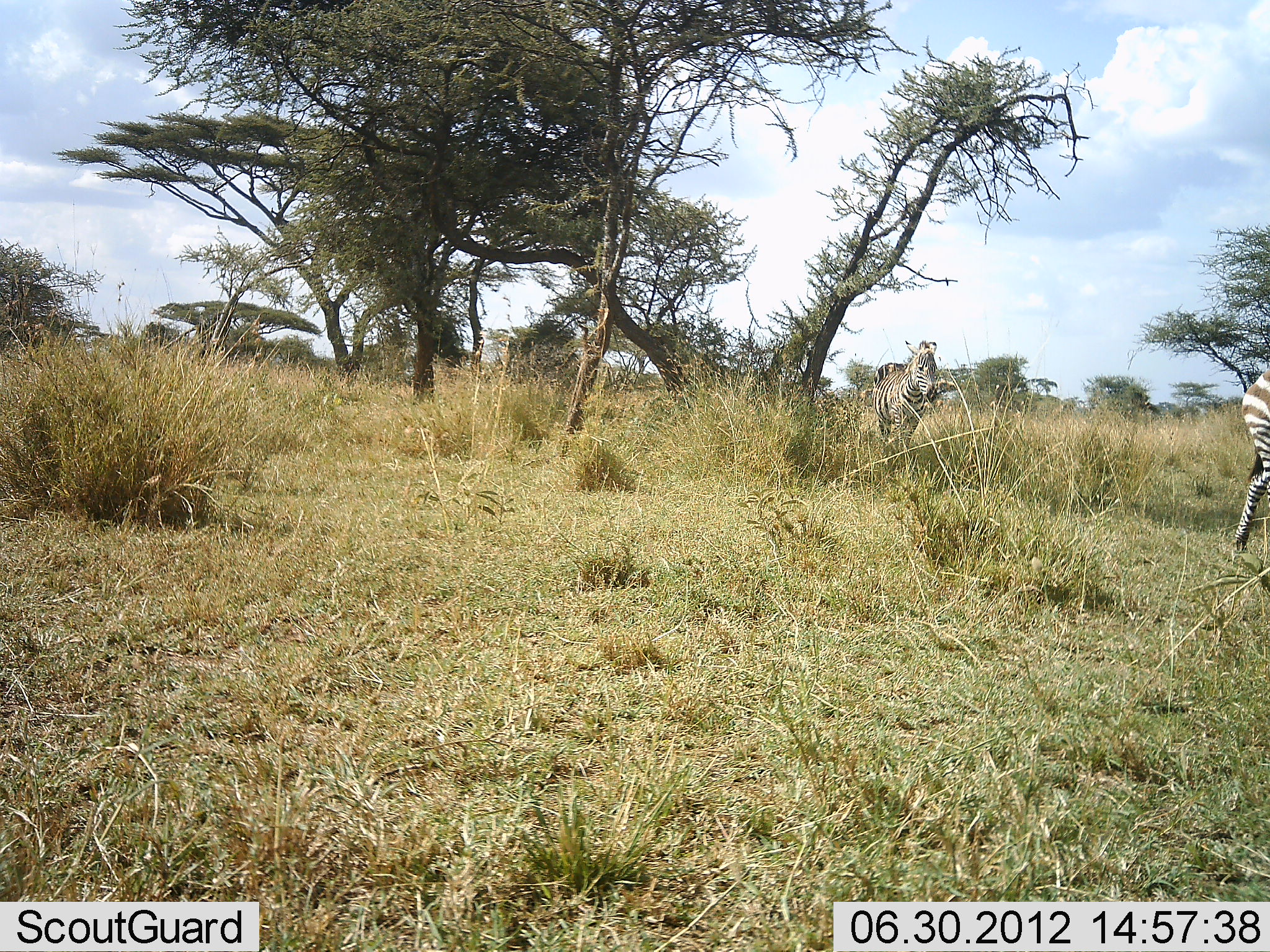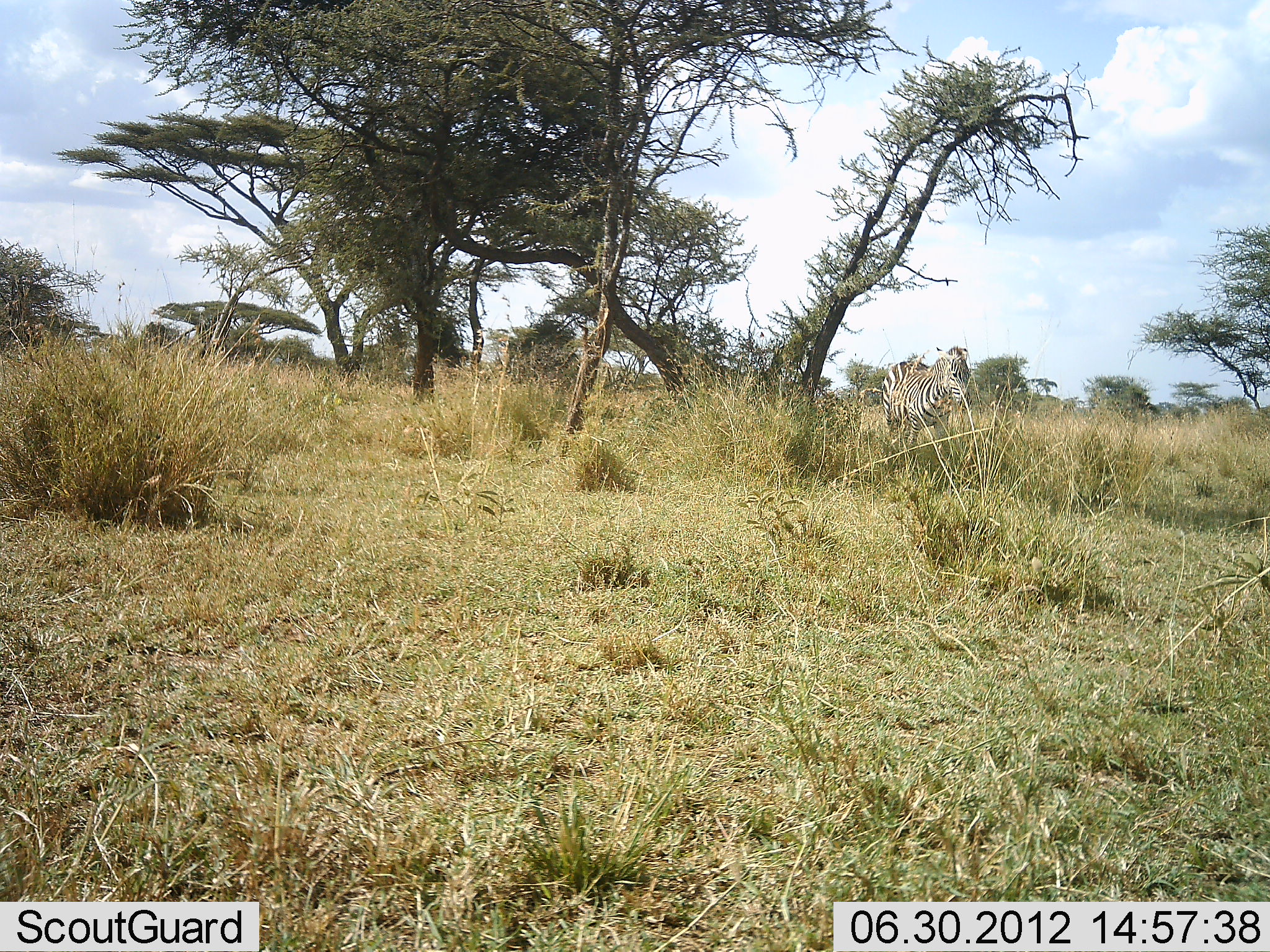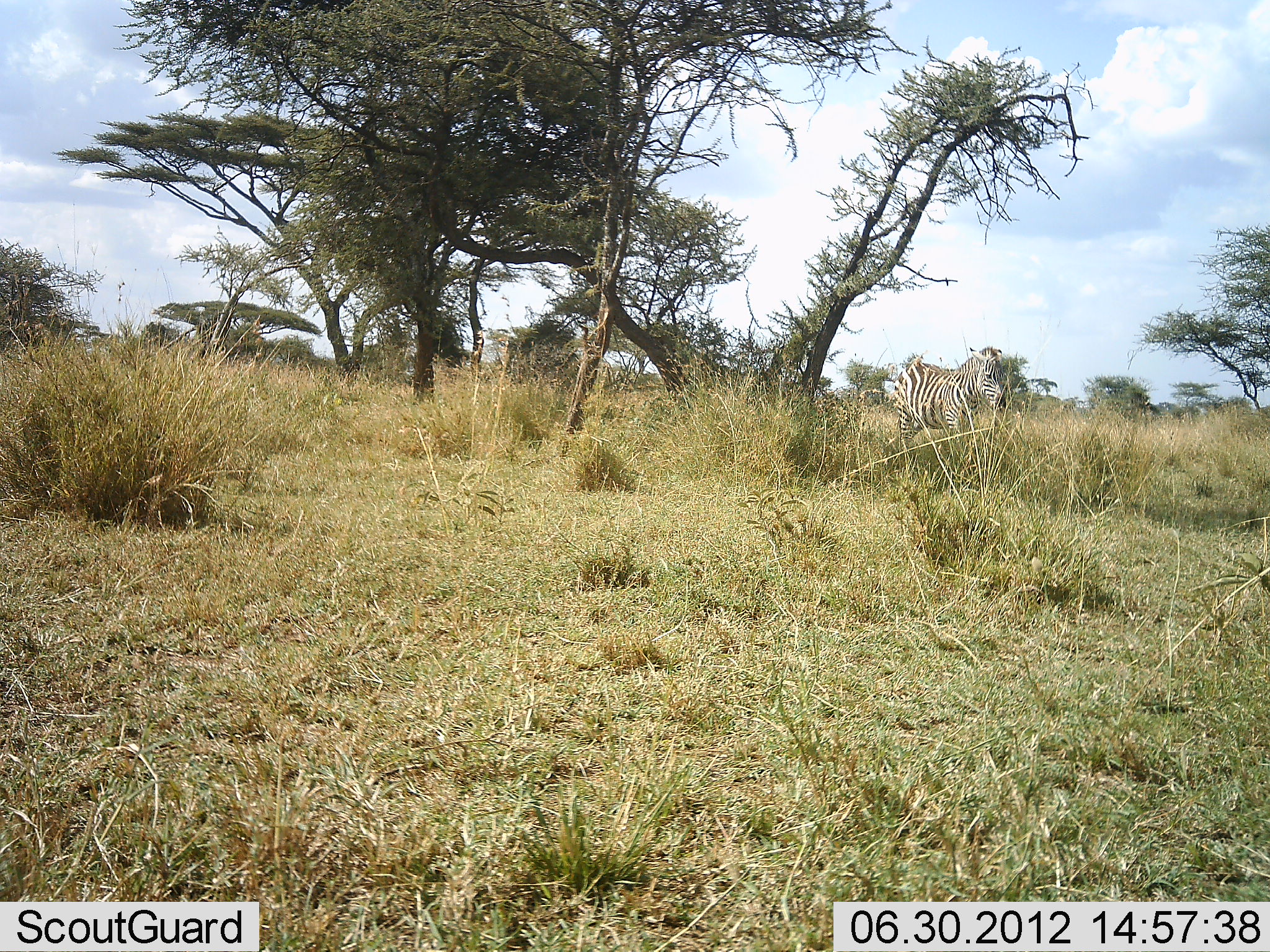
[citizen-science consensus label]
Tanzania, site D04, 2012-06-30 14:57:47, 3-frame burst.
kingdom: Animalia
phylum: Chordata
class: Mammalia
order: Perissodactyla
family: Equidae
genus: Equus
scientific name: Equus quagga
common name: plains zebra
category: zebra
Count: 2.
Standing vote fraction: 10%.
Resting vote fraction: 0%.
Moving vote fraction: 90%.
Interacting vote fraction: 0%.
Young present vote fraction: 0%.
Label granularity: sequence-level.